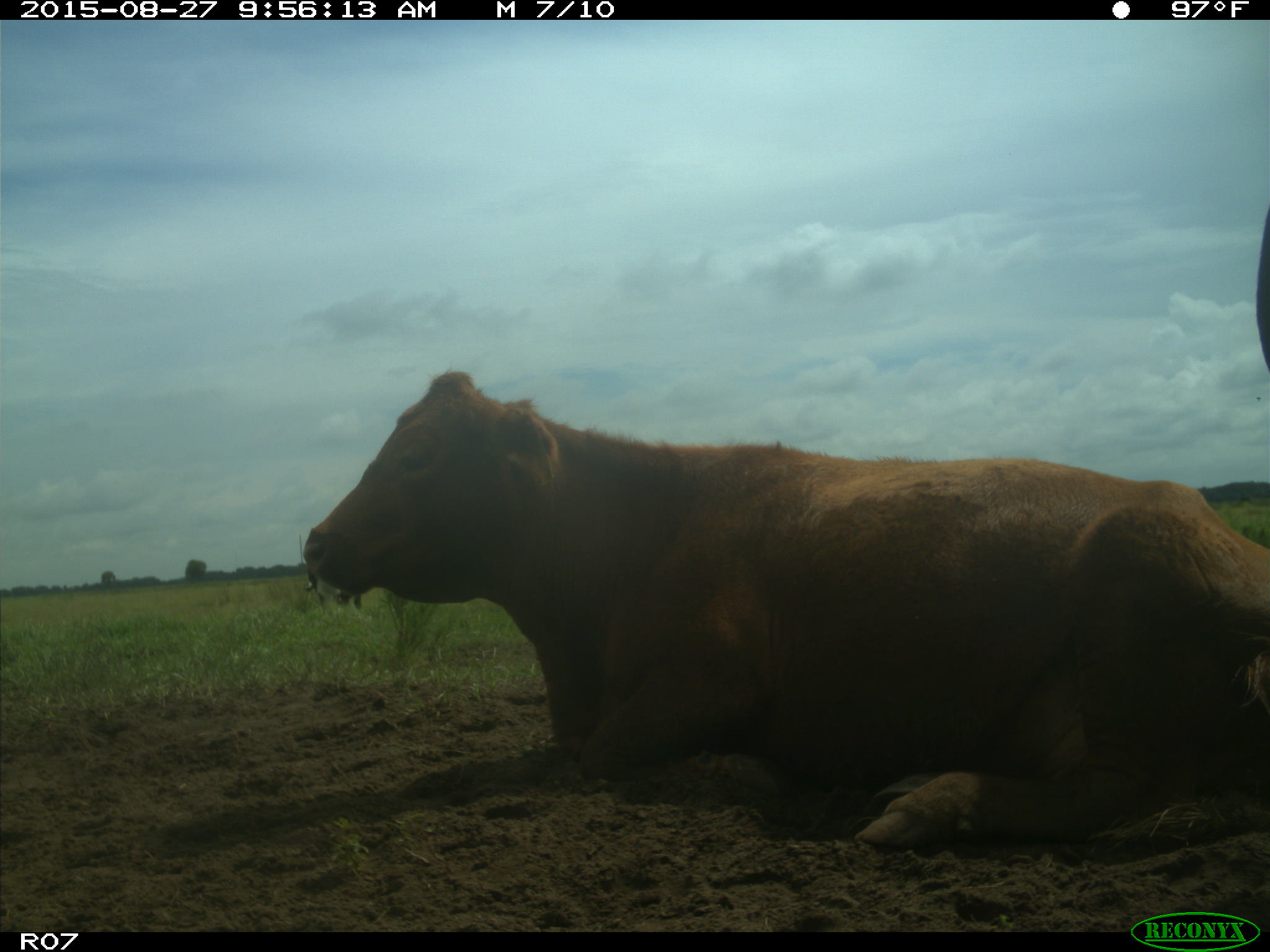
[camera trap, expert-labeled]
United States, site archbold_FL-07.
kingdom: Animalia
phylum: Chordata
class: Mammalia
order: Artiodactyla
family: Bovidae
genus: Bos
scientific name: Bos taurus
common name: domestic cow